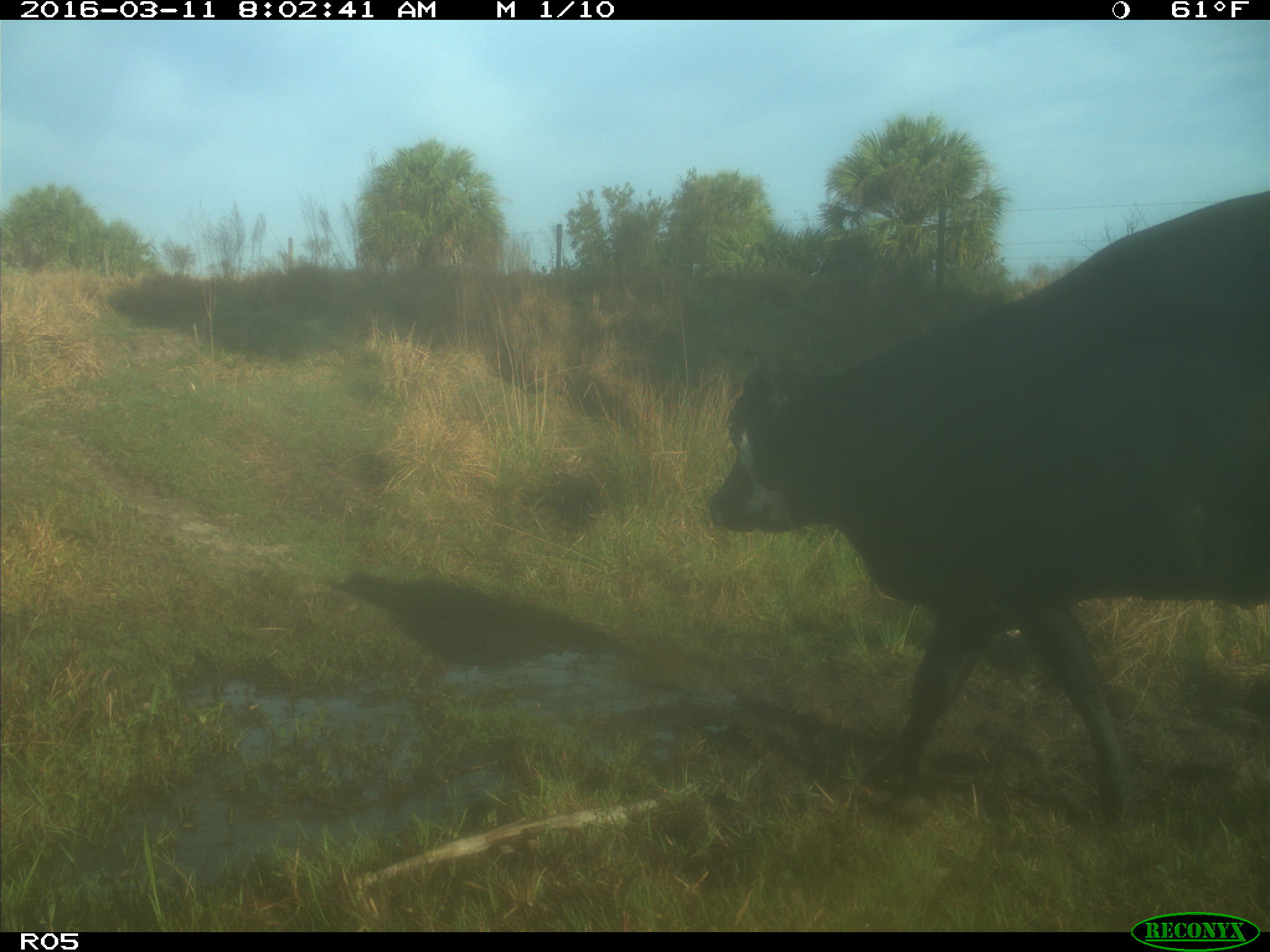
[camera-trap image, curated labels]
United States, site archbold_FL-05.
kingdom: Animalia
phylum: Chordata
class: Mammalia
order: Artiodactyla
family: Bovidae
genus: Bos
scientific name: Bos taurus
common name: domestic cow